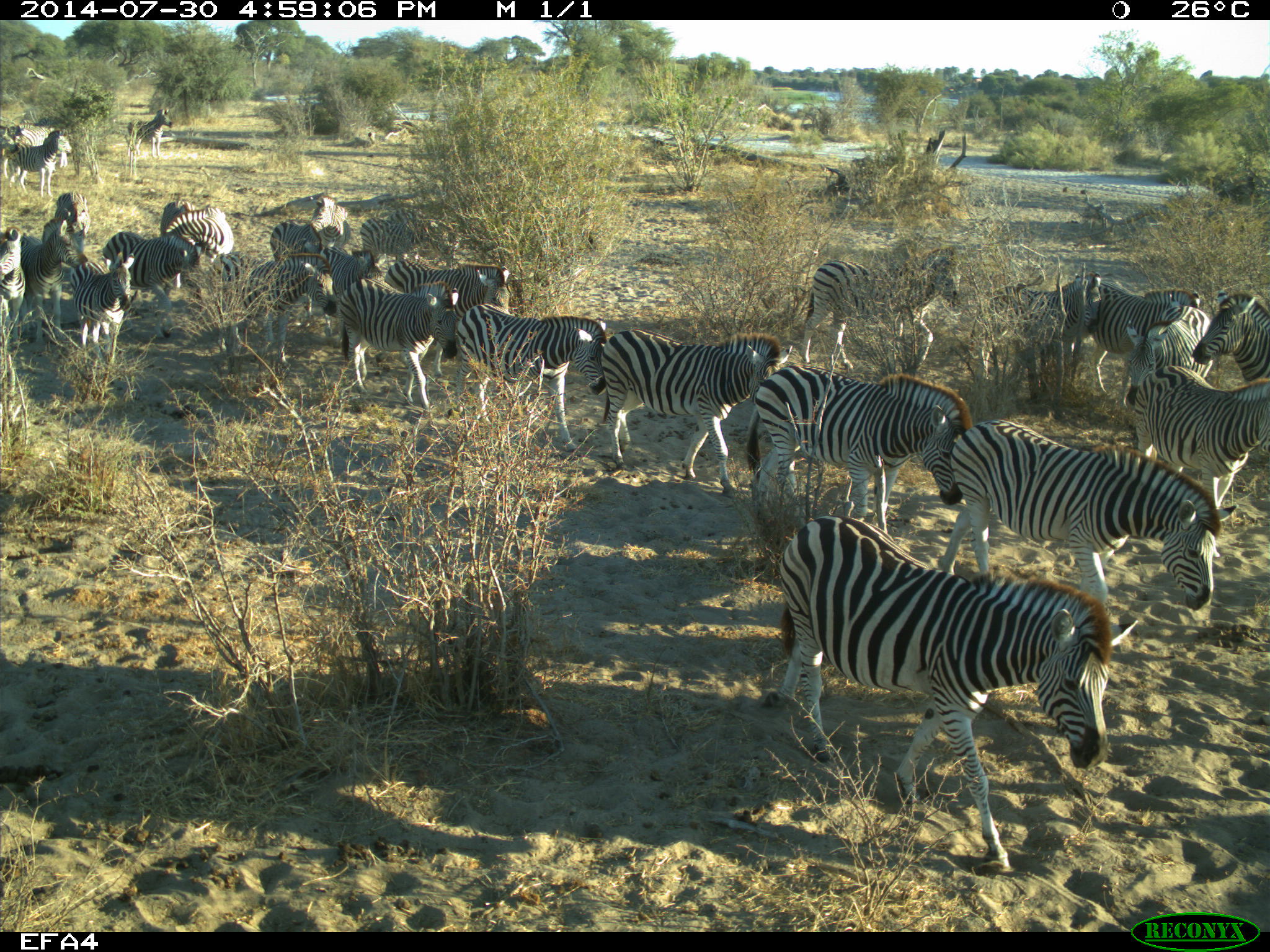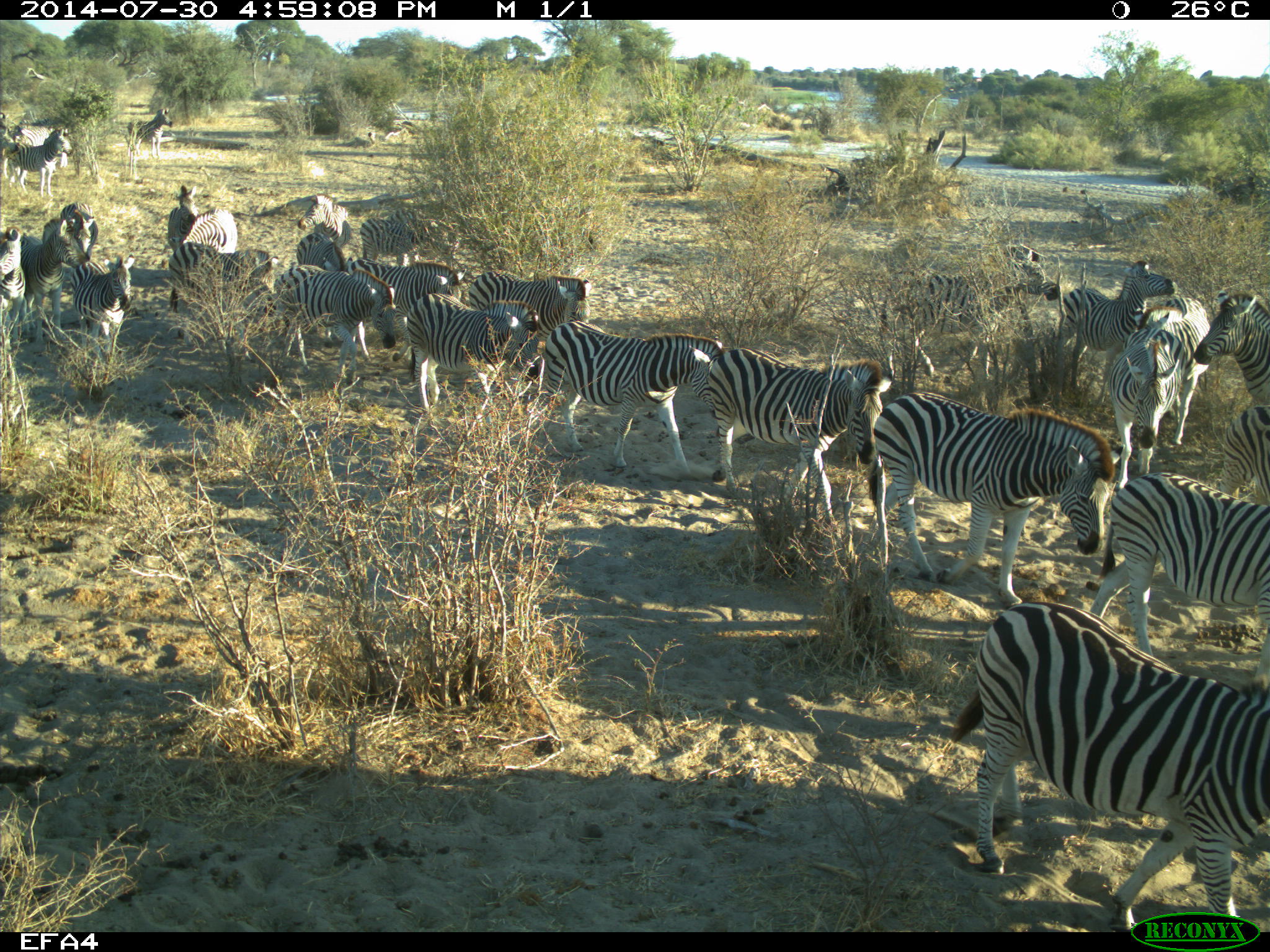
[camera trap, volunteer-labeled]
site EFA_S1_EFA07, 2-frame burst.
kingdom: Animalia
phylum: Chordata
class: Mammalia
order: Perissodactyla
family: Equidae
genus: Equus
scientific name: Equus quagga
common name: plains zebra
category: zebraplains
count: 11-50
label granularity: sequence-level